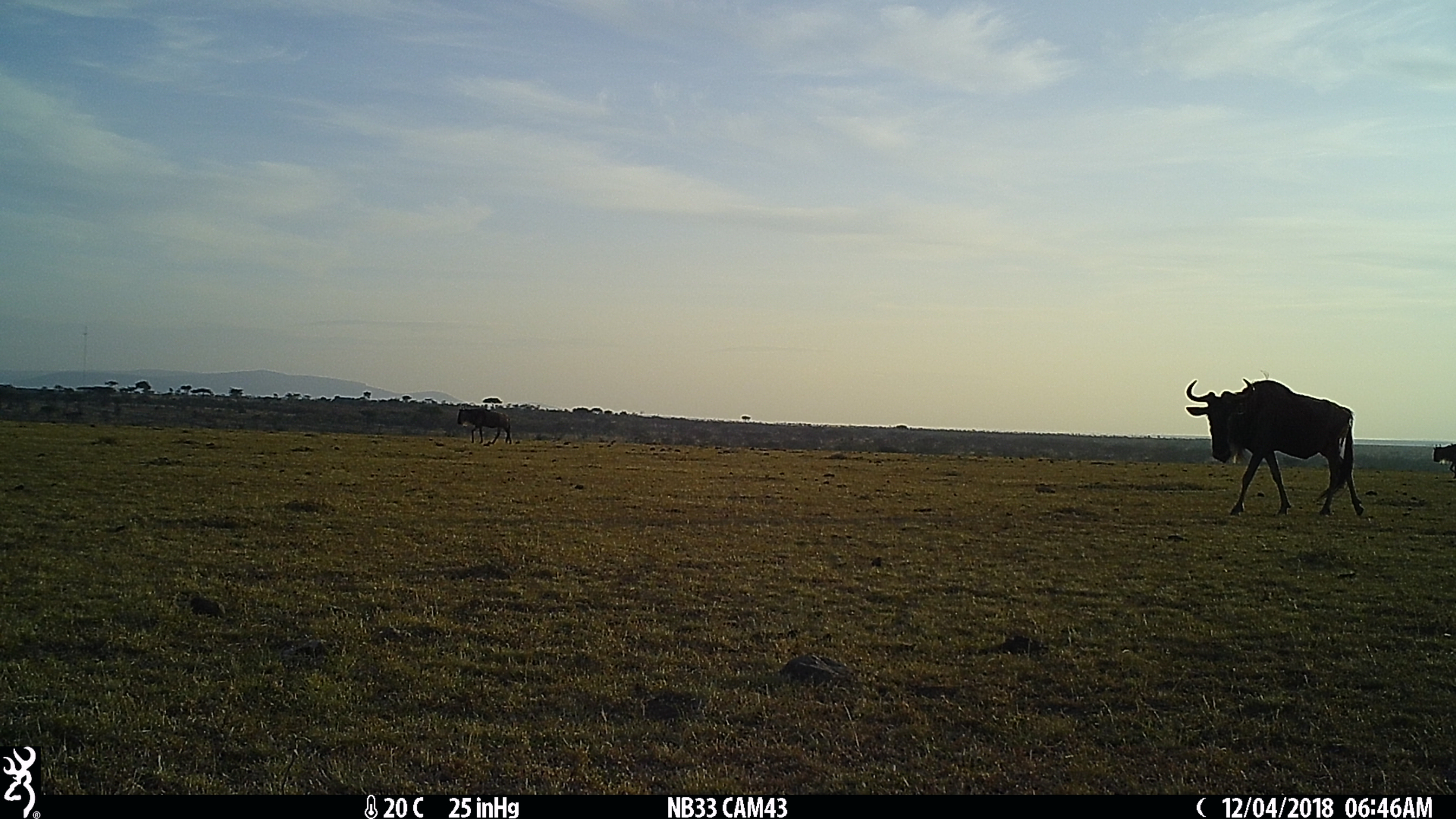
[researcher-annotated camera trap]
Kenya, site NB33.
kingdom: Animalia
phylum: Chordata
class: Mammalia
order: Artiodactyla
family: Bovidae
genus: Connochaetes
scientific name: Connochaetes taurinus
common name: blue wildebeest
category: wildebeest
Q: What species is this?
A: Wildebeest (blue wildebeest) (Connochaetes taurinus).